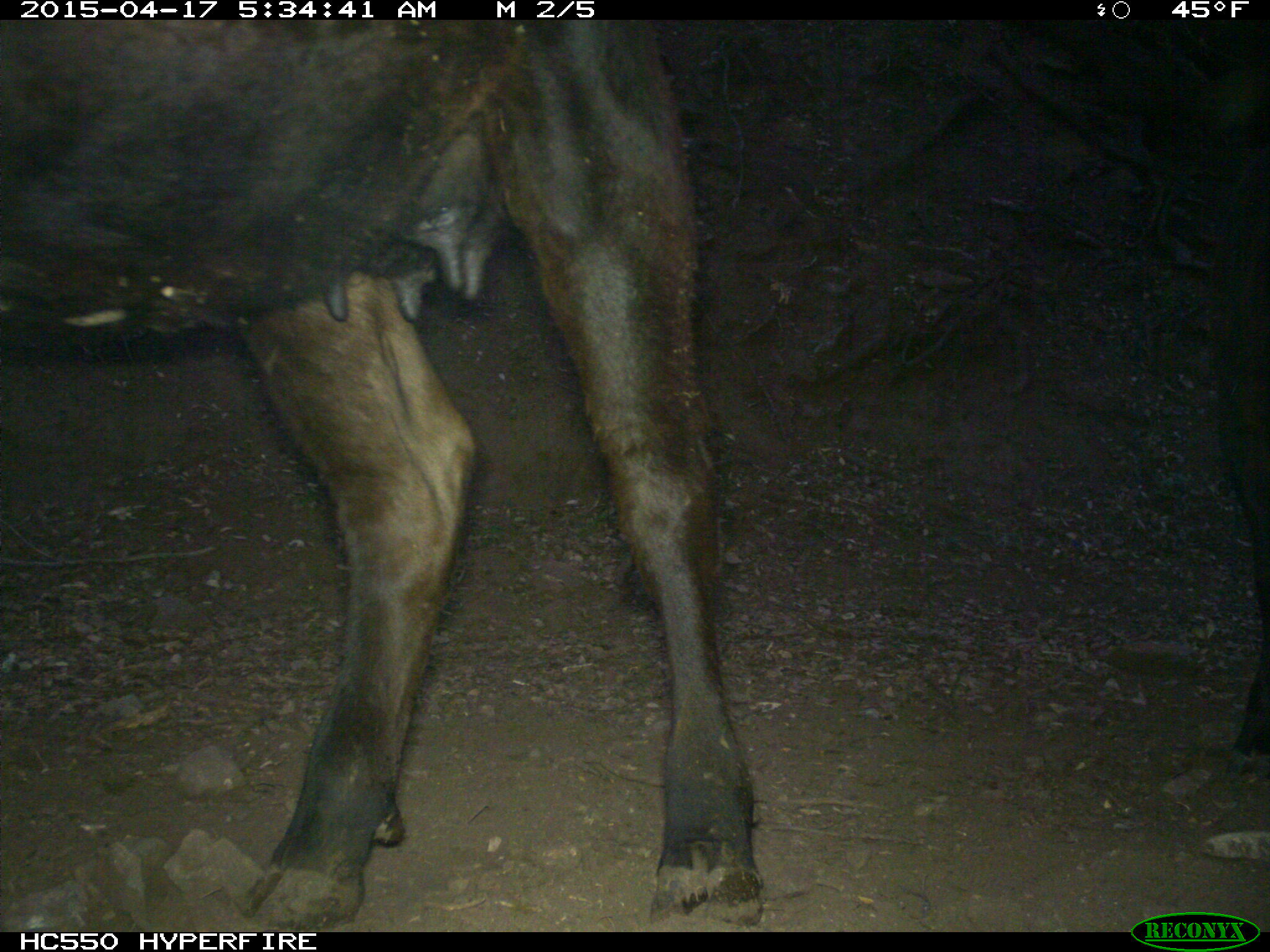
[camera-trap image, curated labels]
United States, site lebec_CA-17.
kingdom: Animalia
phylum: Chordata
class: Mammalia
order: Artiodactyla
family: Bovidae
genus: Bos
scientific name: Bos taurus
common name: domestic cow